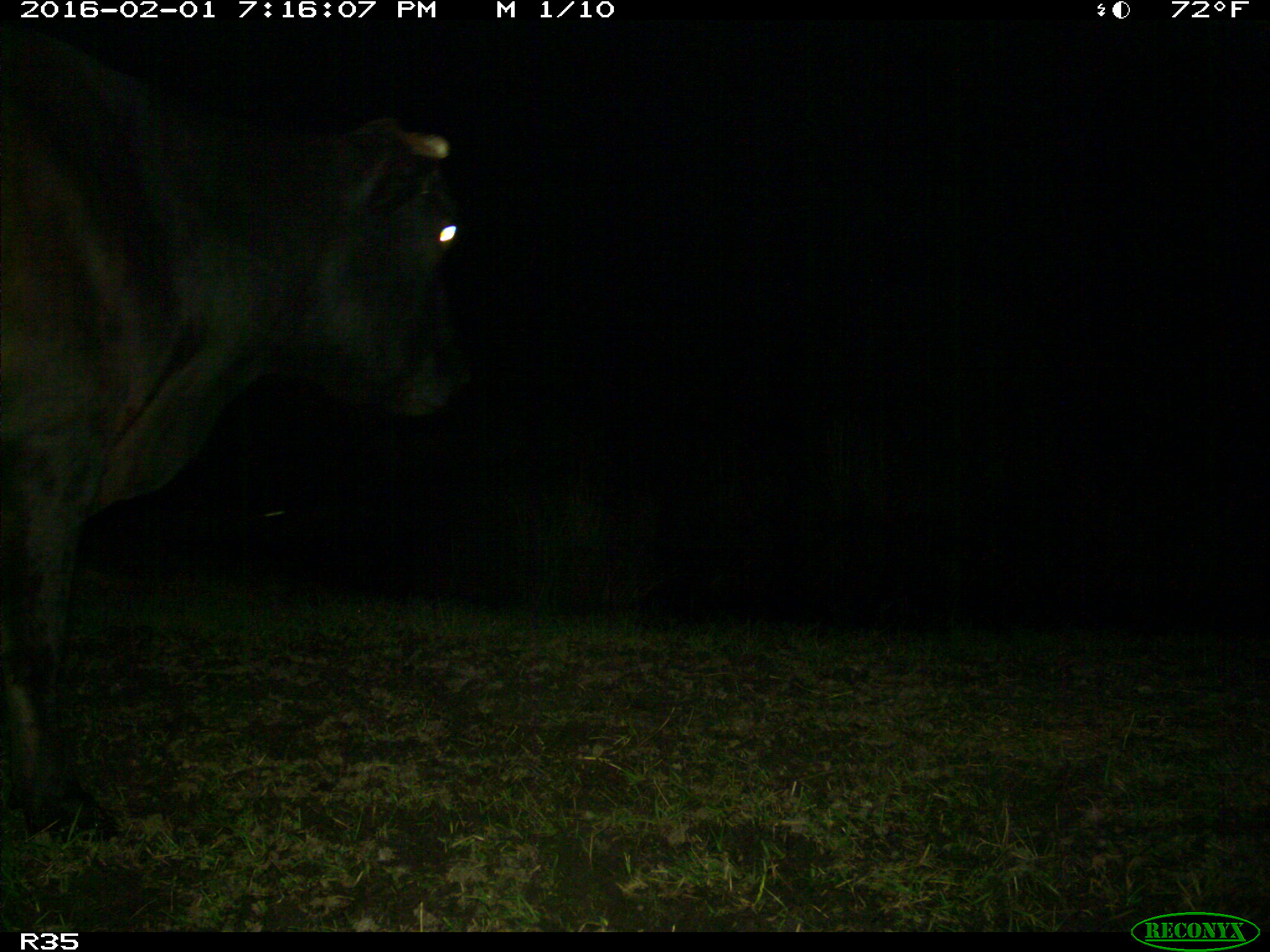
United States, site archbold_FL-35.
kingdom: Animalia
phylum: Chordata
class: Mammalia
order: Artiodactyla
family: Bovidae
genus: Bos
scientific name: Bos taurus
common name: domestic cow